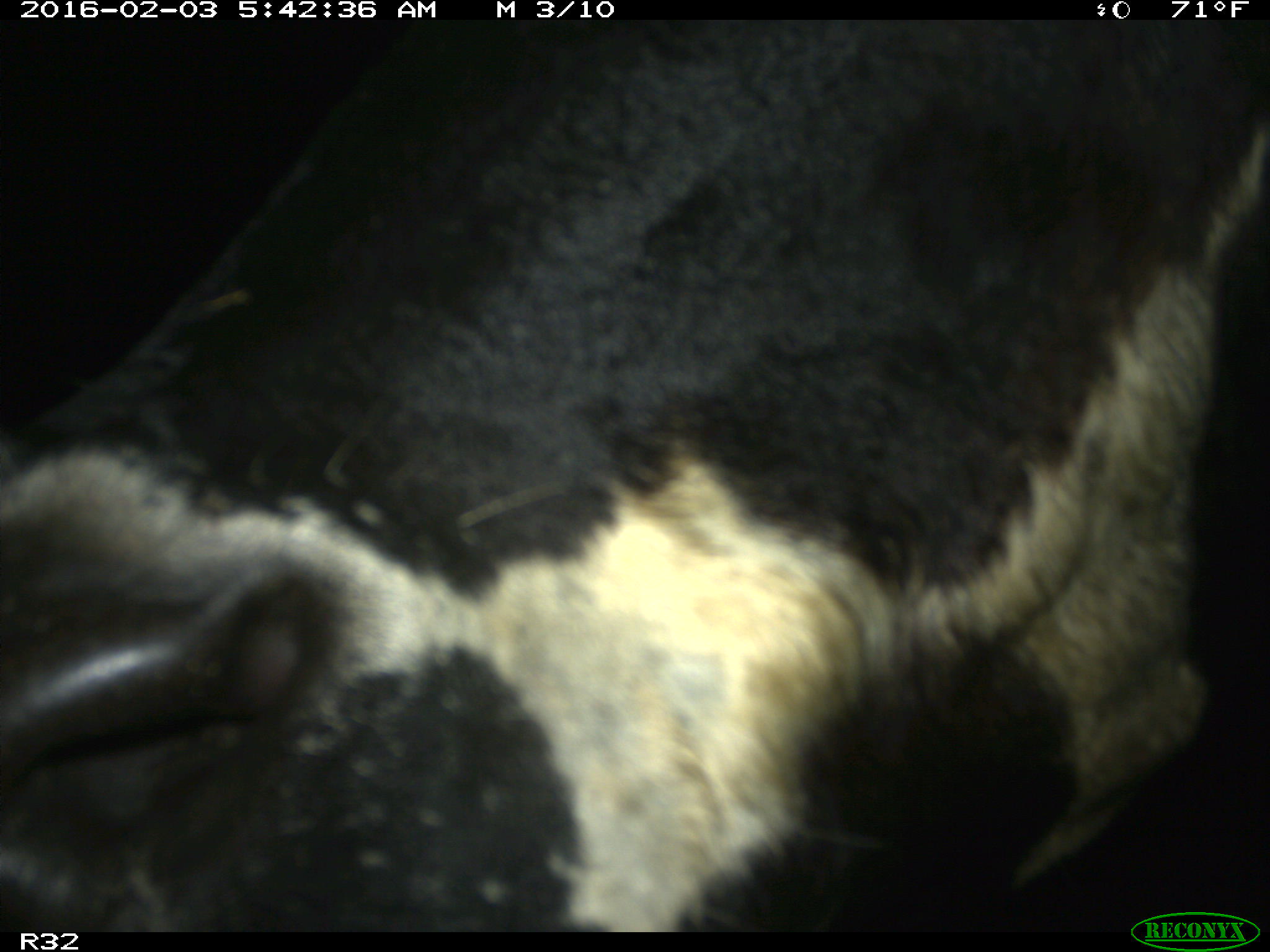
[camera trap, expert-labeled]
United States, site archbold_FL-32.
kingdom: Animalia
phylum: Chordata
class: Mammalia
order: Artiodactyla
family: Bovidae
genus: Bos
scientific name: Bos taurus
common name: domestic cow